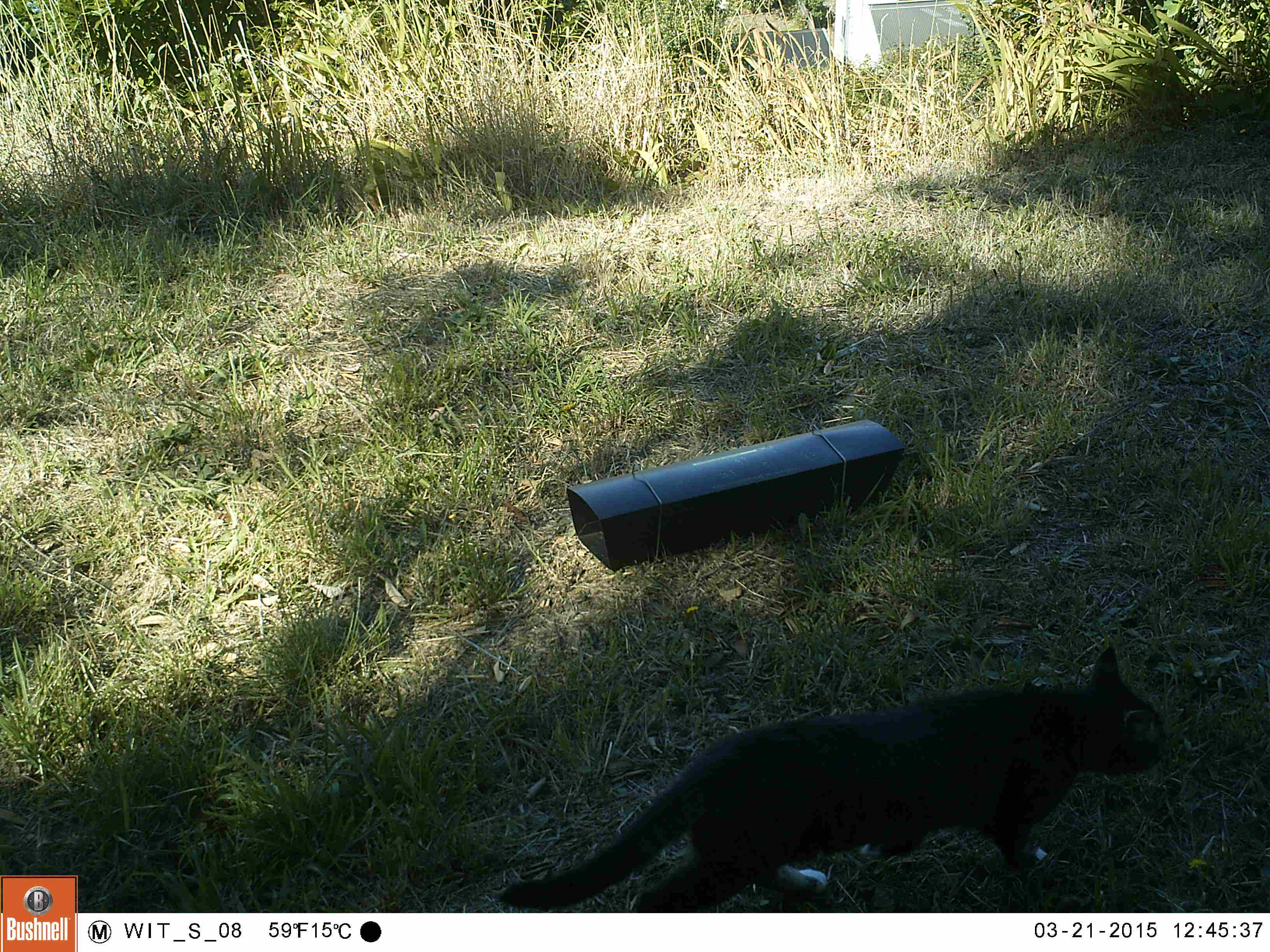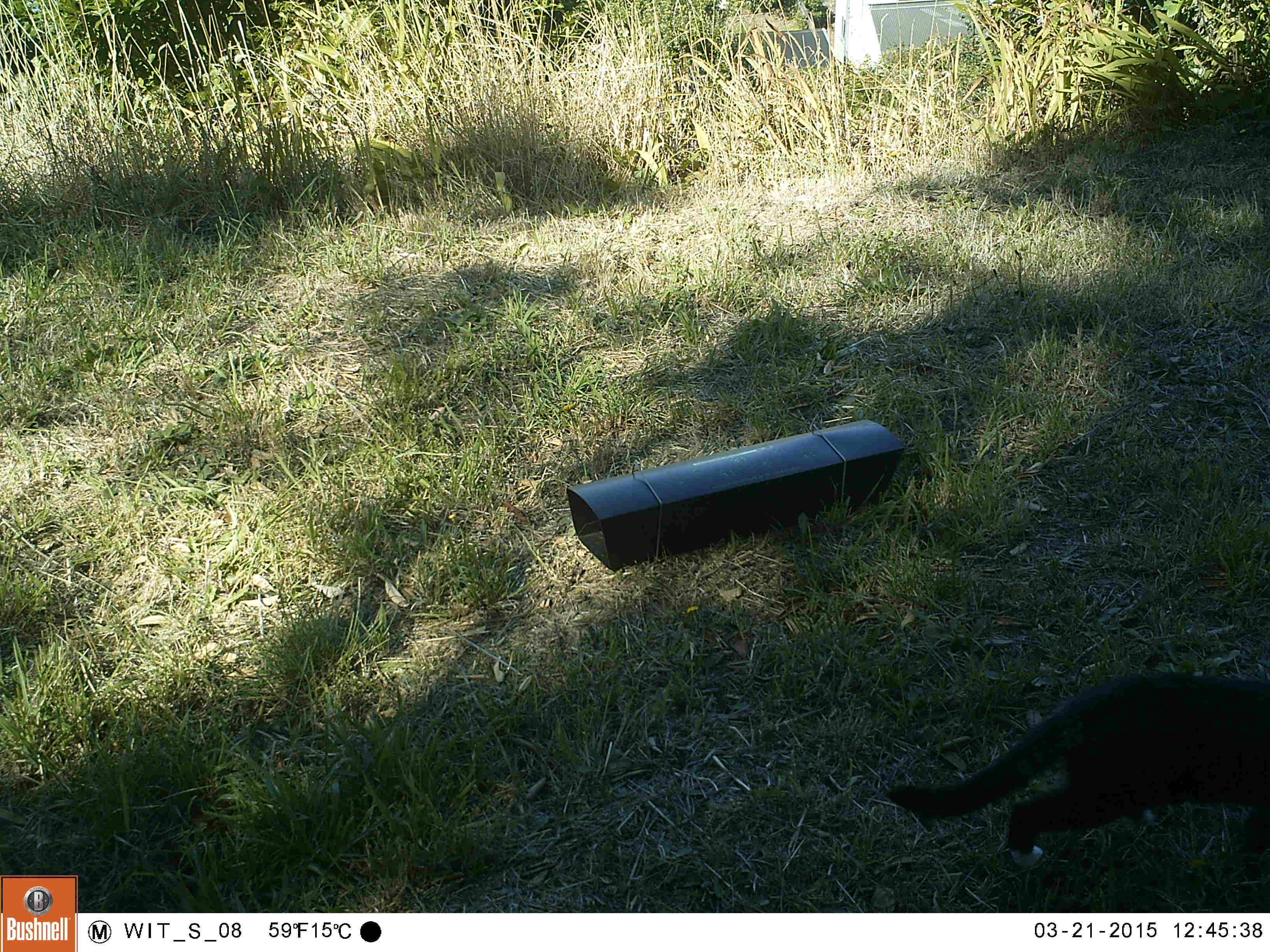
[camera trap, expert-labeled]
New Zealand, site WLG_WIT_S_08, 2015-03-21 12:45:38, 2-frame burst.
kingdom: Animalia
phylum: Chordata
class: Mammalia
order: Carnivora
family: Felidae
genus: Felis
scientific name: Felis catus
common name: domestic cat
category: cat